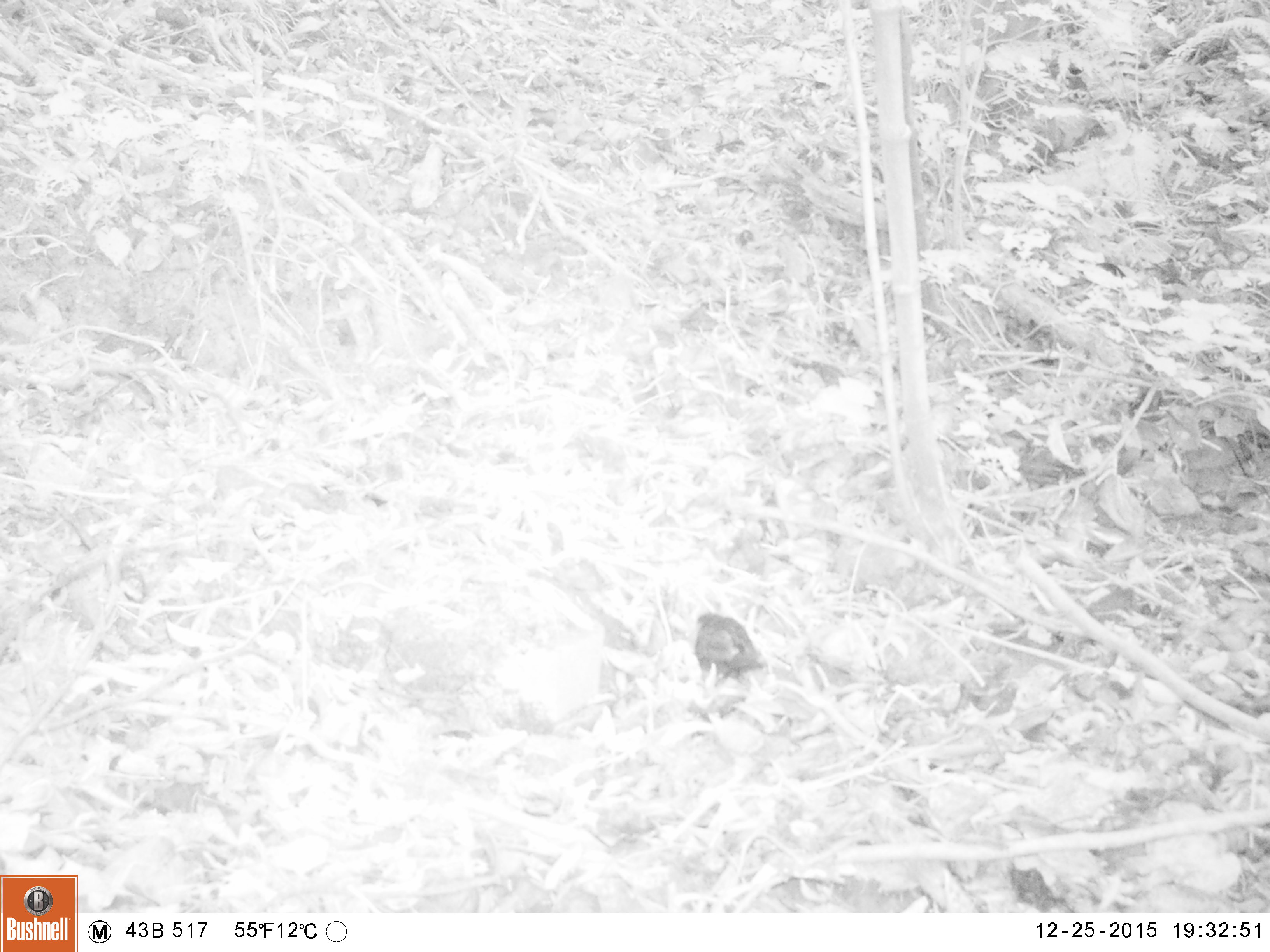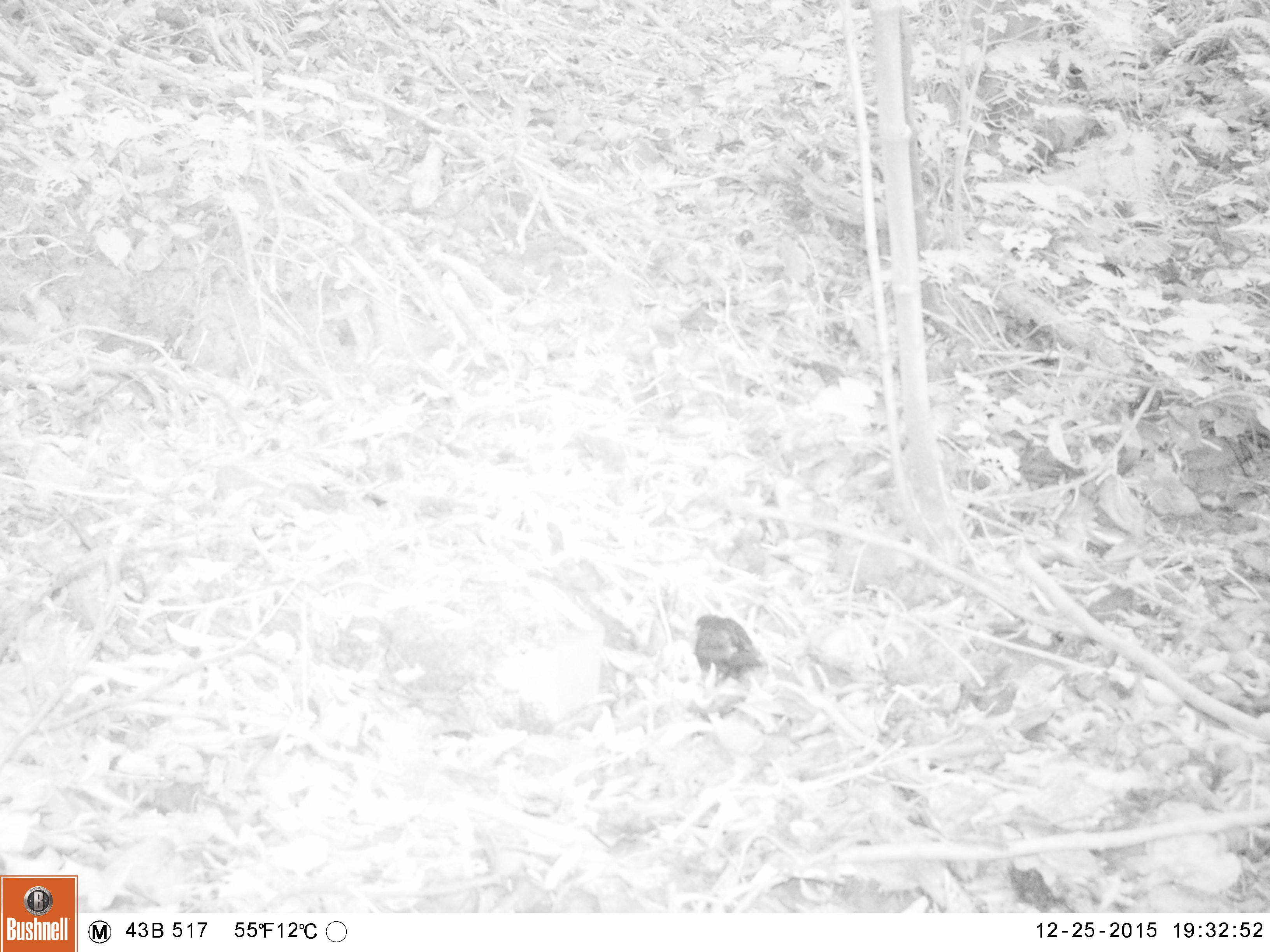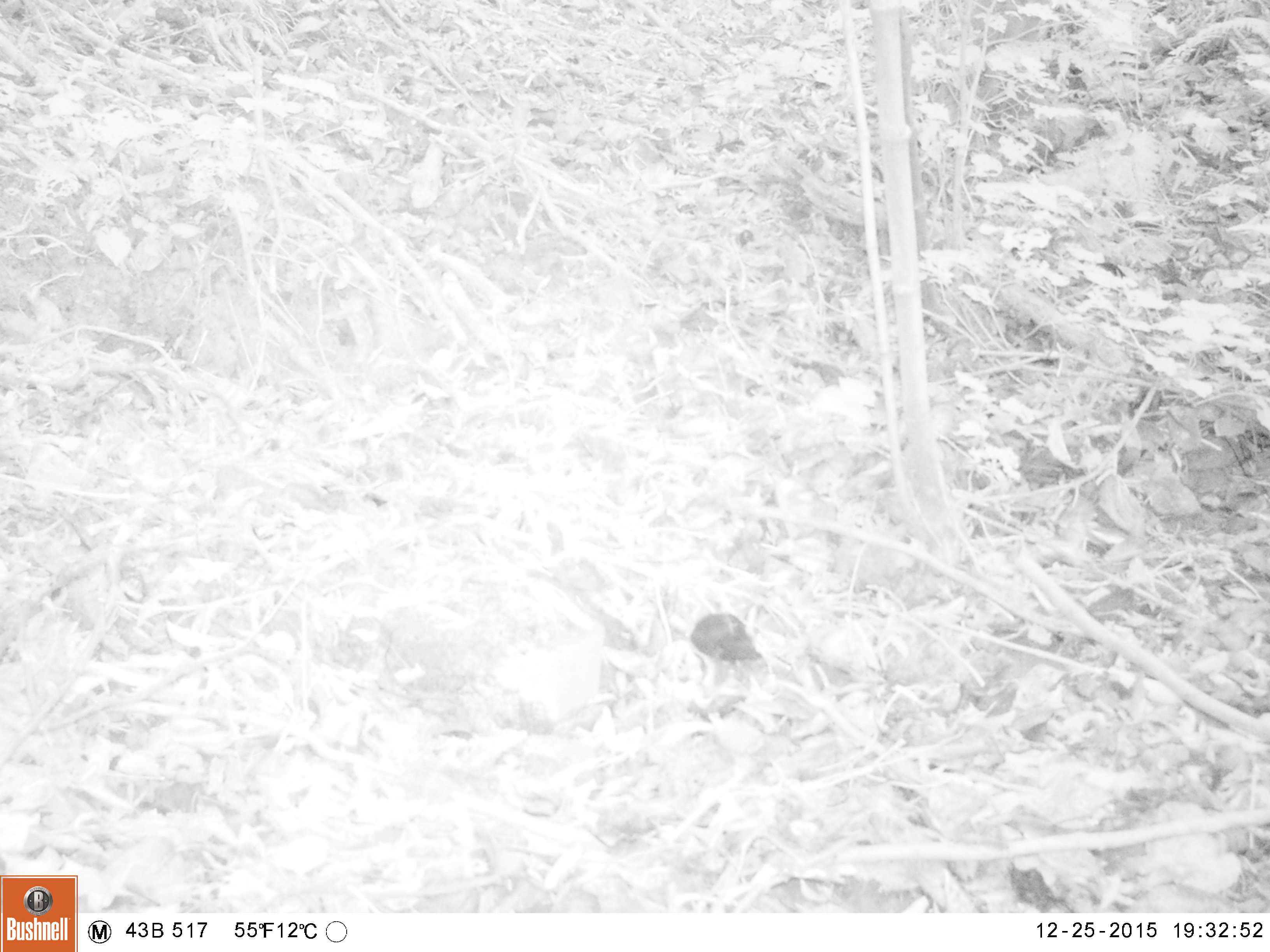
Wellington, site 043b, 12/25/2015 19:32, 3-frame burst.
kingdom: Animalia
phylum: Chordata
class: Aves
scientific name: Aves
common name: bird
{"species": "bird (Aves)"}